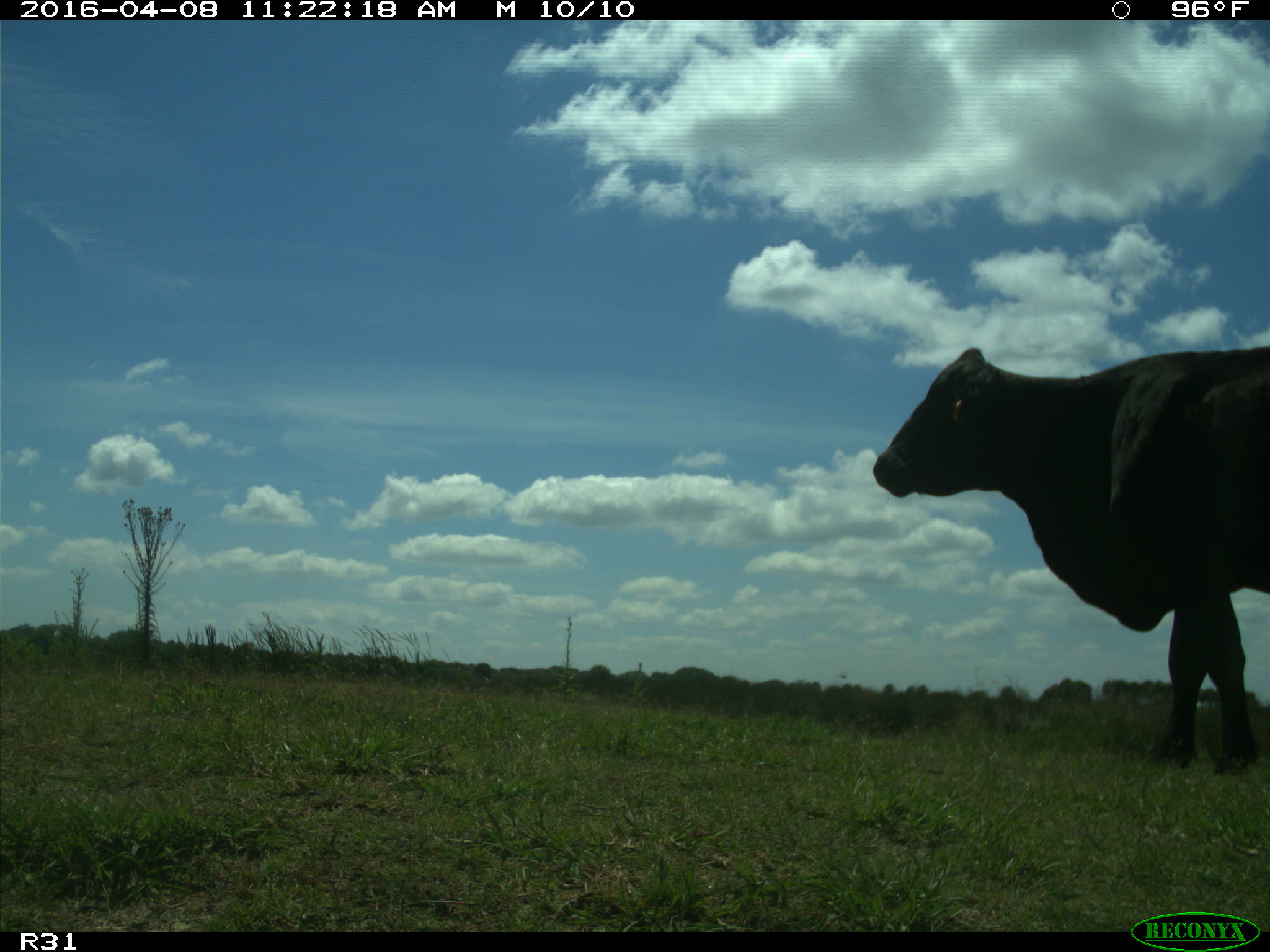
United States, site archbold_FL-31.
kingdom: Animalia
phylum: Chordata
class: Mammalia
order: Artiodactyla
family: Bovidae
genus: Bos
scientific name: Bos taurus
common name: domestic cow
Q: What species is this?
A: Bos taurus (domestic cow).